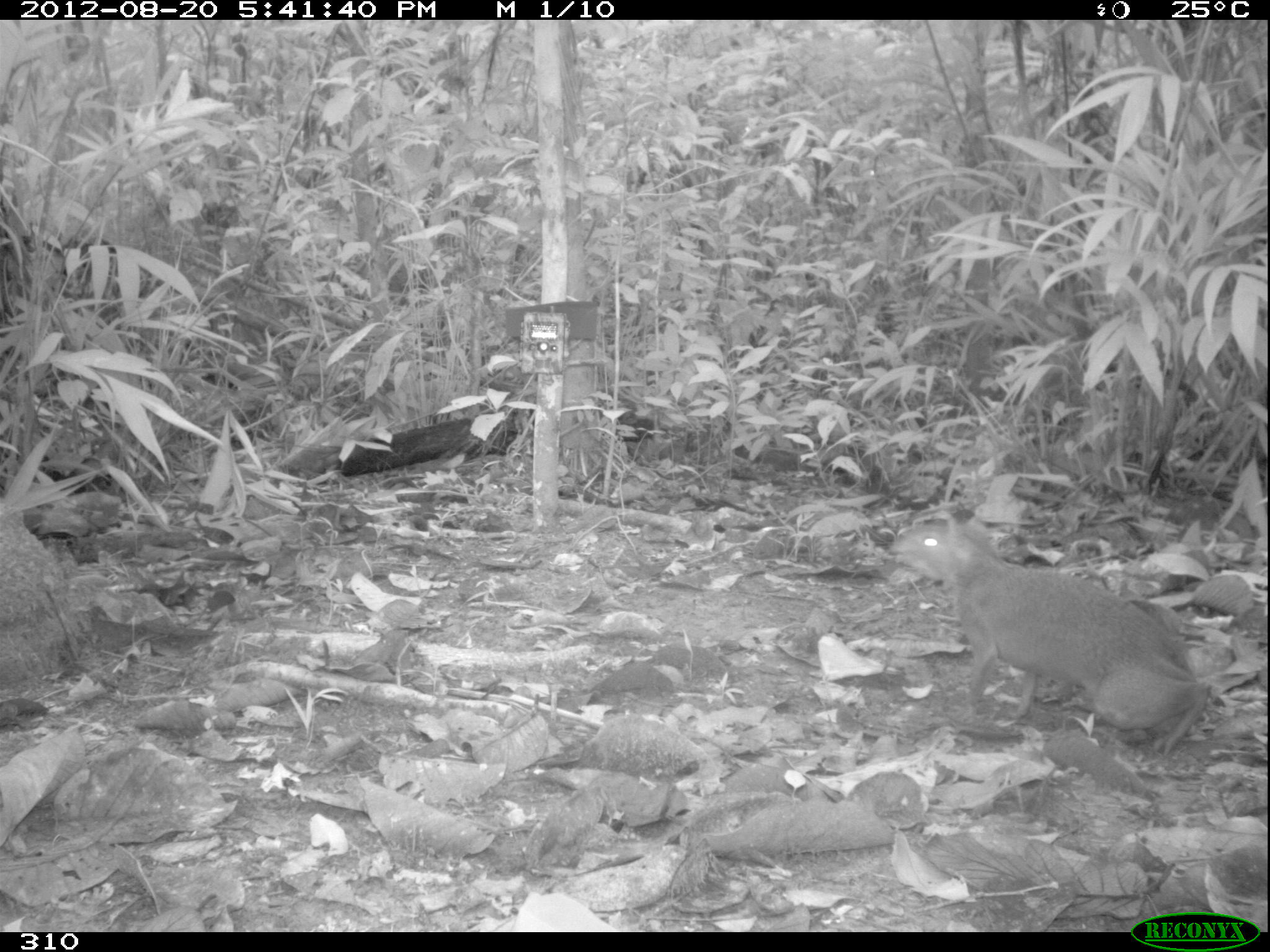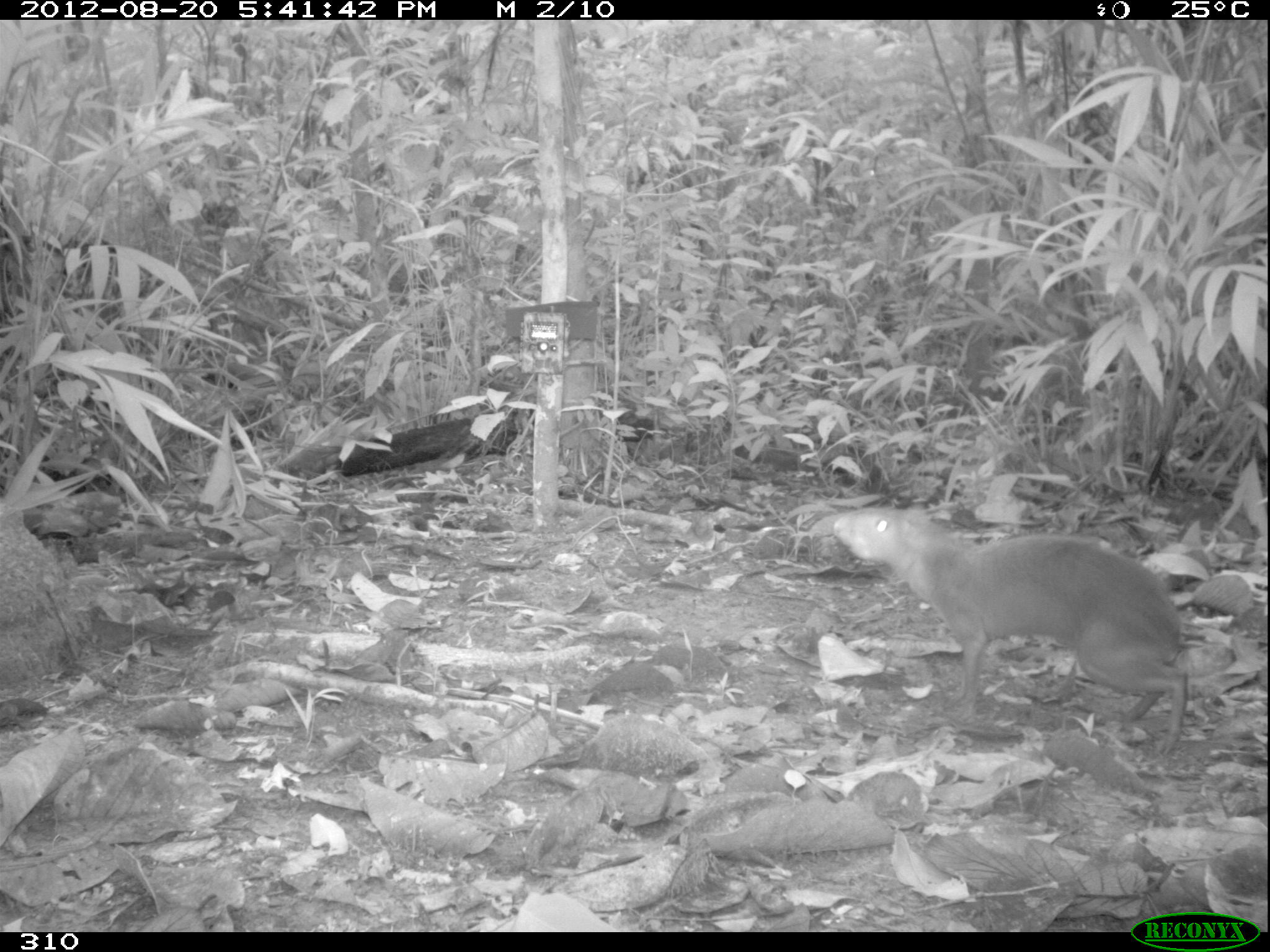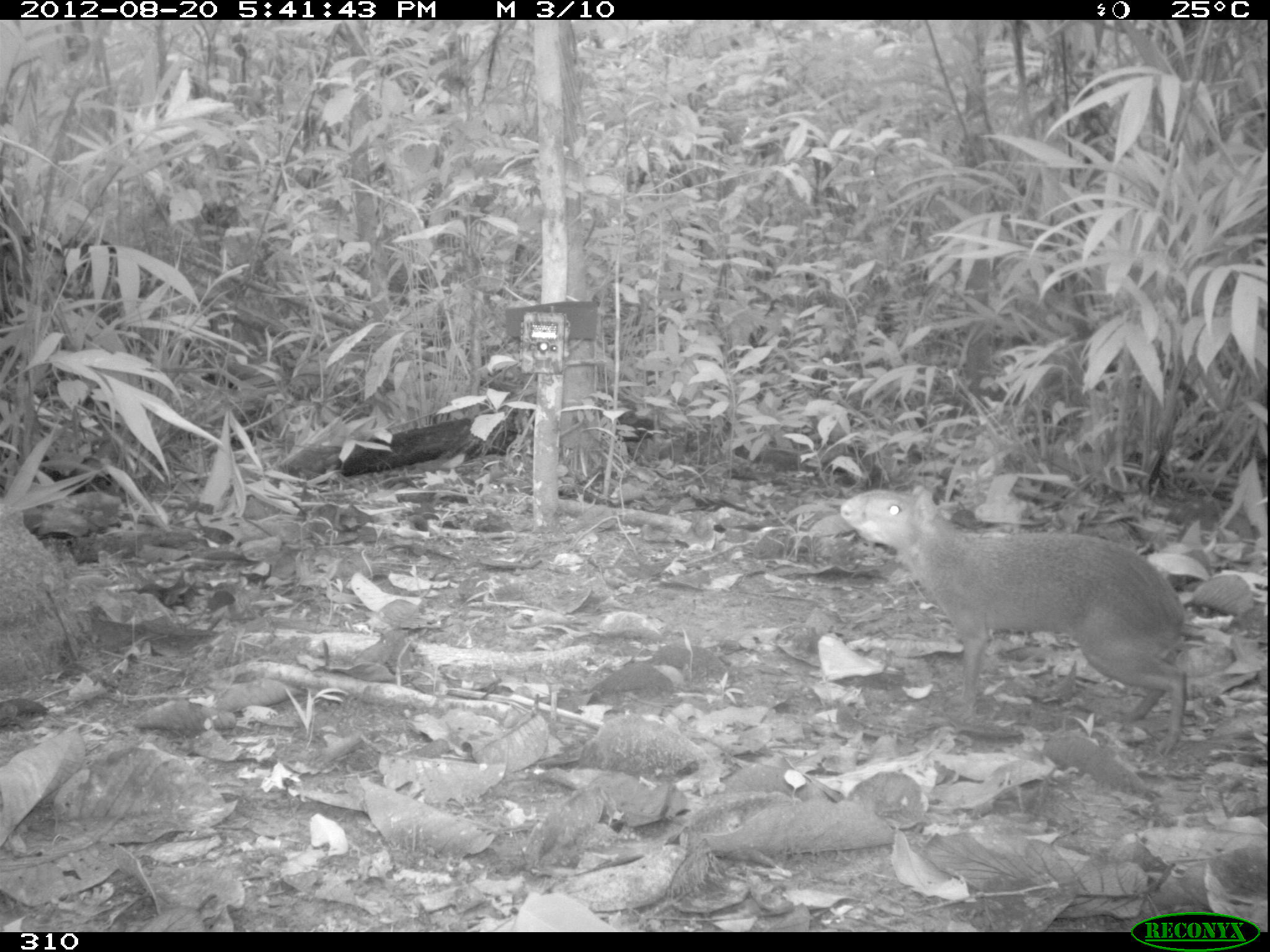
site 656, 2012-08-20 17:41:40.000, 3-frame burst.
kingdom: Animalia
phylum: Chordata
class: Mammalia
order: Rodentia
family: Dasyproctidae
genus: Dasyprocta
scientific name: Dasyprocta punctata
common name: central american agouti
Dasyprocta punctata (central american agouti).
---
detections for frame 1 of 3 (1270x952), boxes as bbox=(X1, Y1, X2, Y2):
dasyprocta punctata: bbox=(889, 512, 1212, 760)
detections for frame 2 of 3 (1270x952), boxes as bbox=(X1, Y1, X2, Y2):
dasyprocta punctata: bbox=(830, 501, 1203, 754)